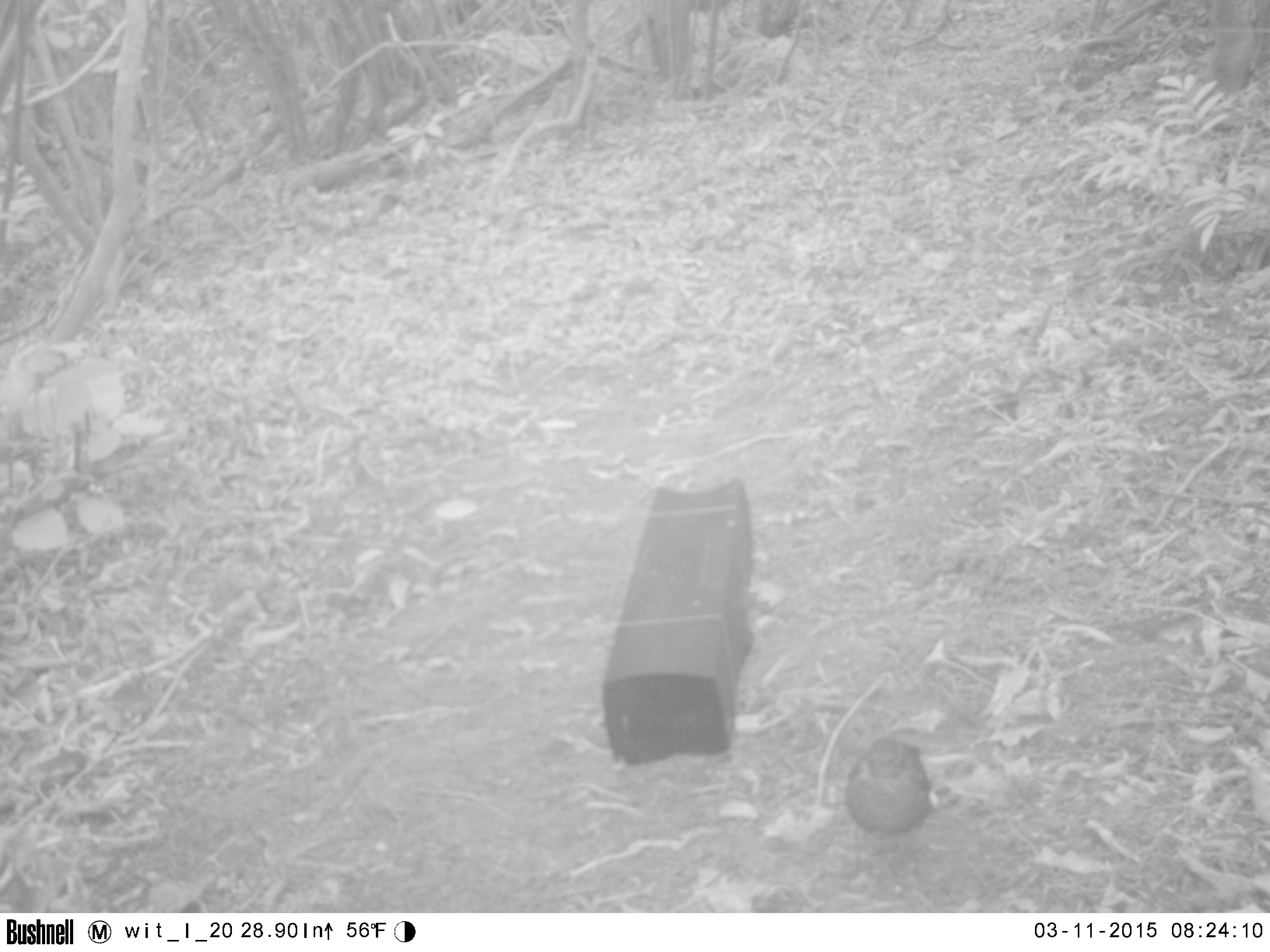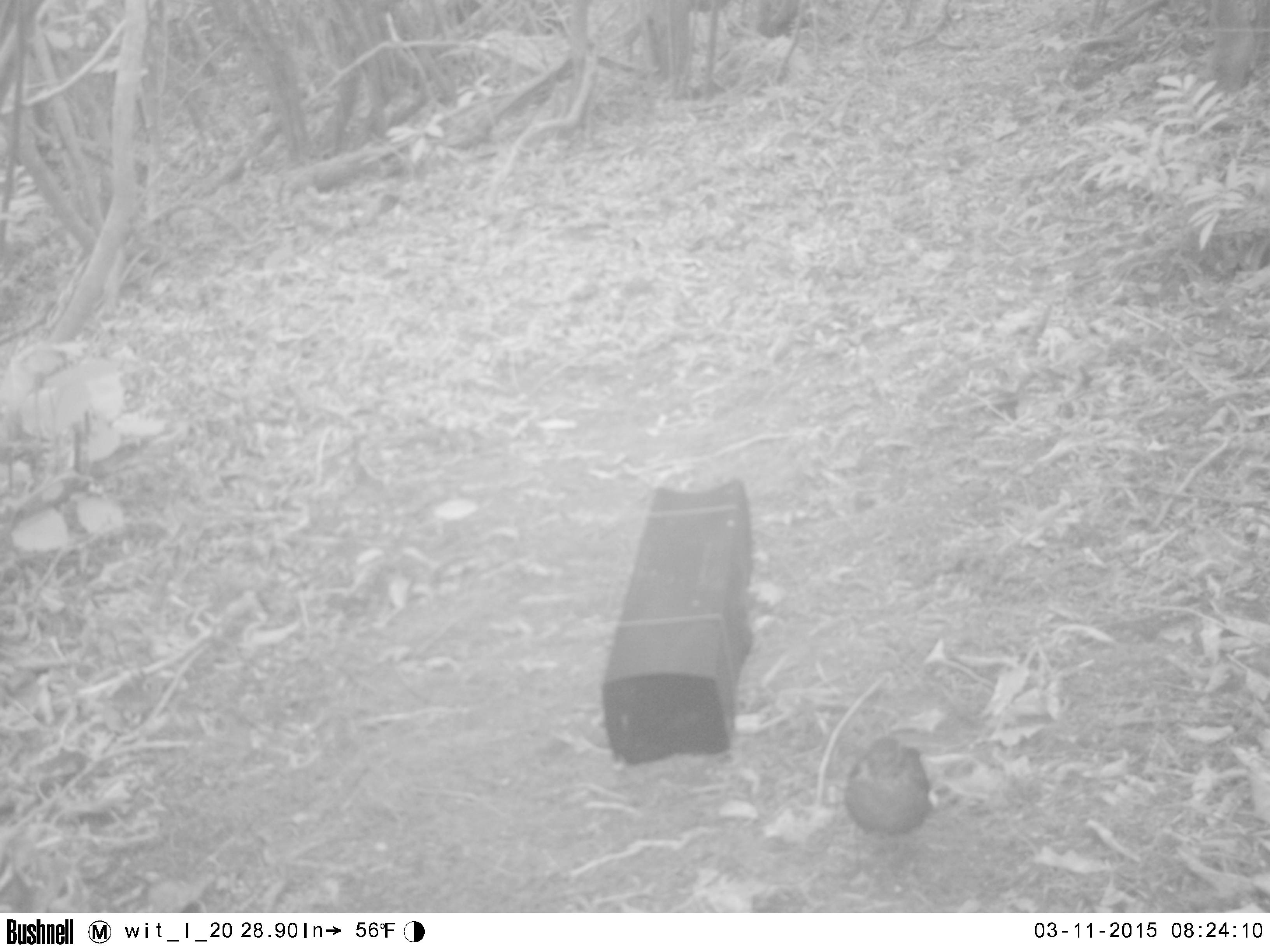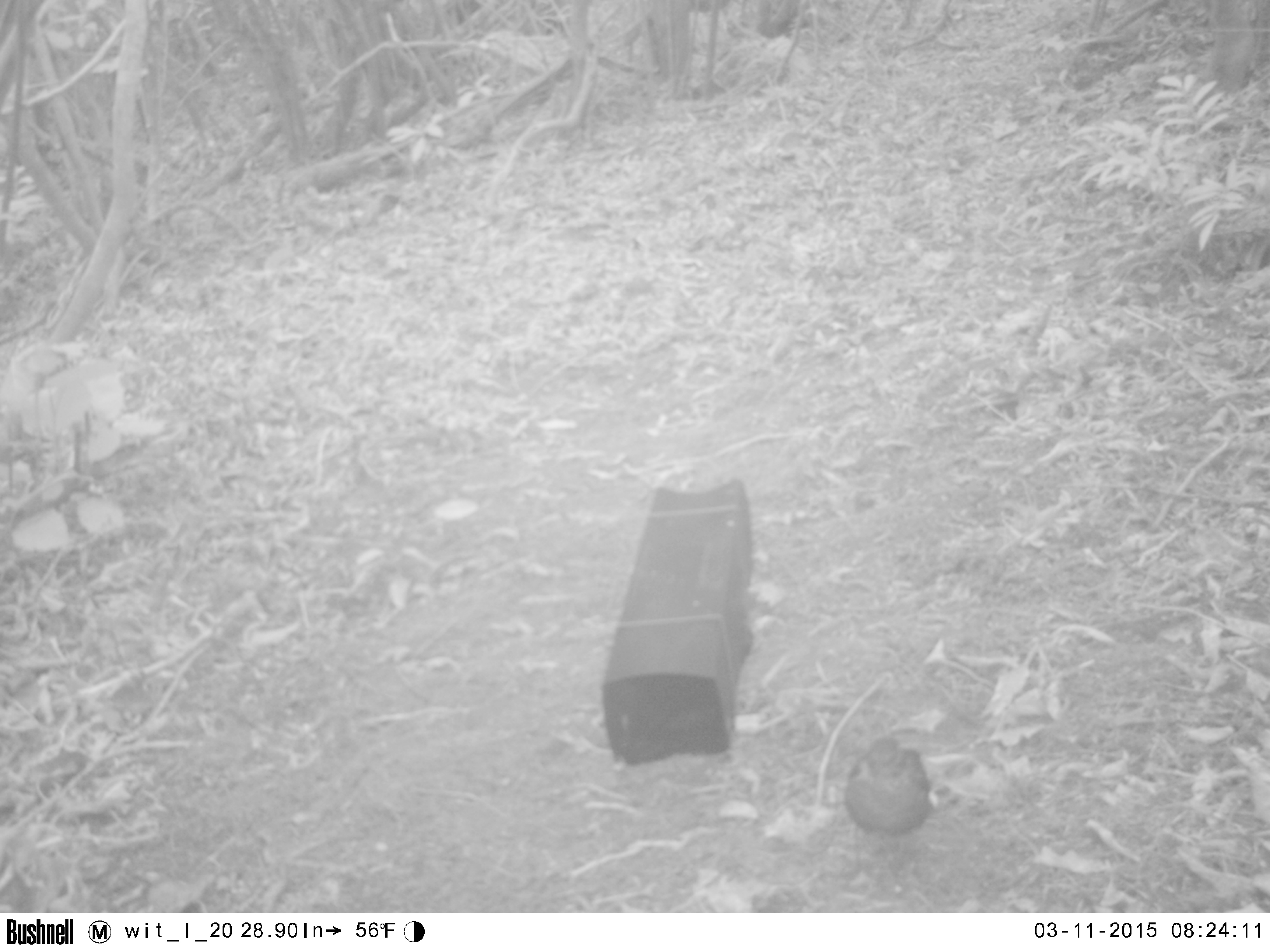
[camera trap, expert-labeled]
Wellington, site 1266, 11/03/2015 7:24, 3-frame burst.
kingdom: Animalia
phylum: Chordata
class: Aves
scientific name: Aves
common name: bird